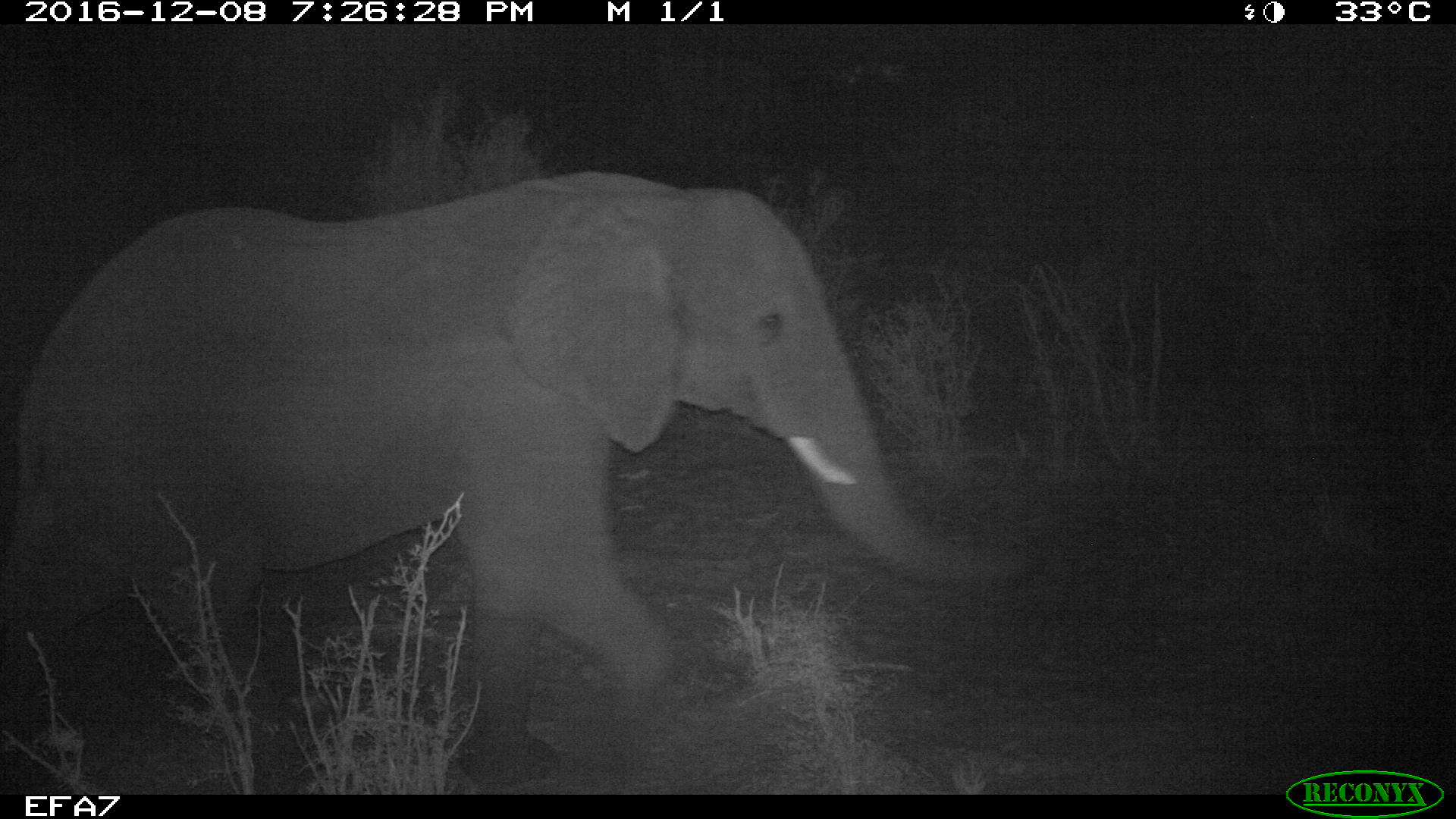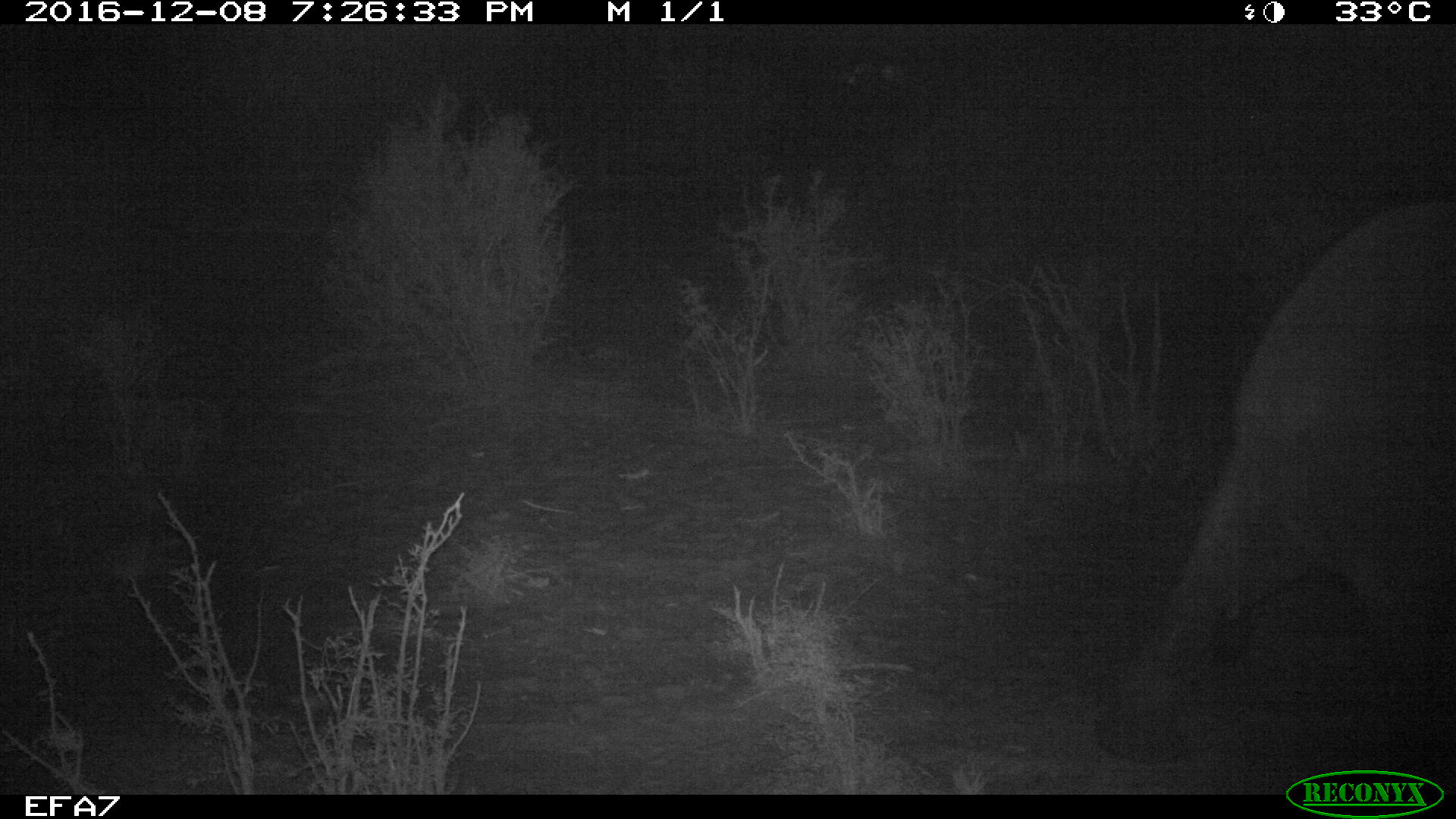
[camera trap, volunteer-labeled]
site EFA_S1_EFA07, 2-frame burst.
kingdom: Animalia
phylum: Chordata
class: Mammalia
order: Proboscidea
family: Elephantidae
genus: Loxodonta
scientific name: Loxodonta africana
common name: african bush elephant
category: elephant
Elephant (african bush elephant) (Loxodonta africana), count 1. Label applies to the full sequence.